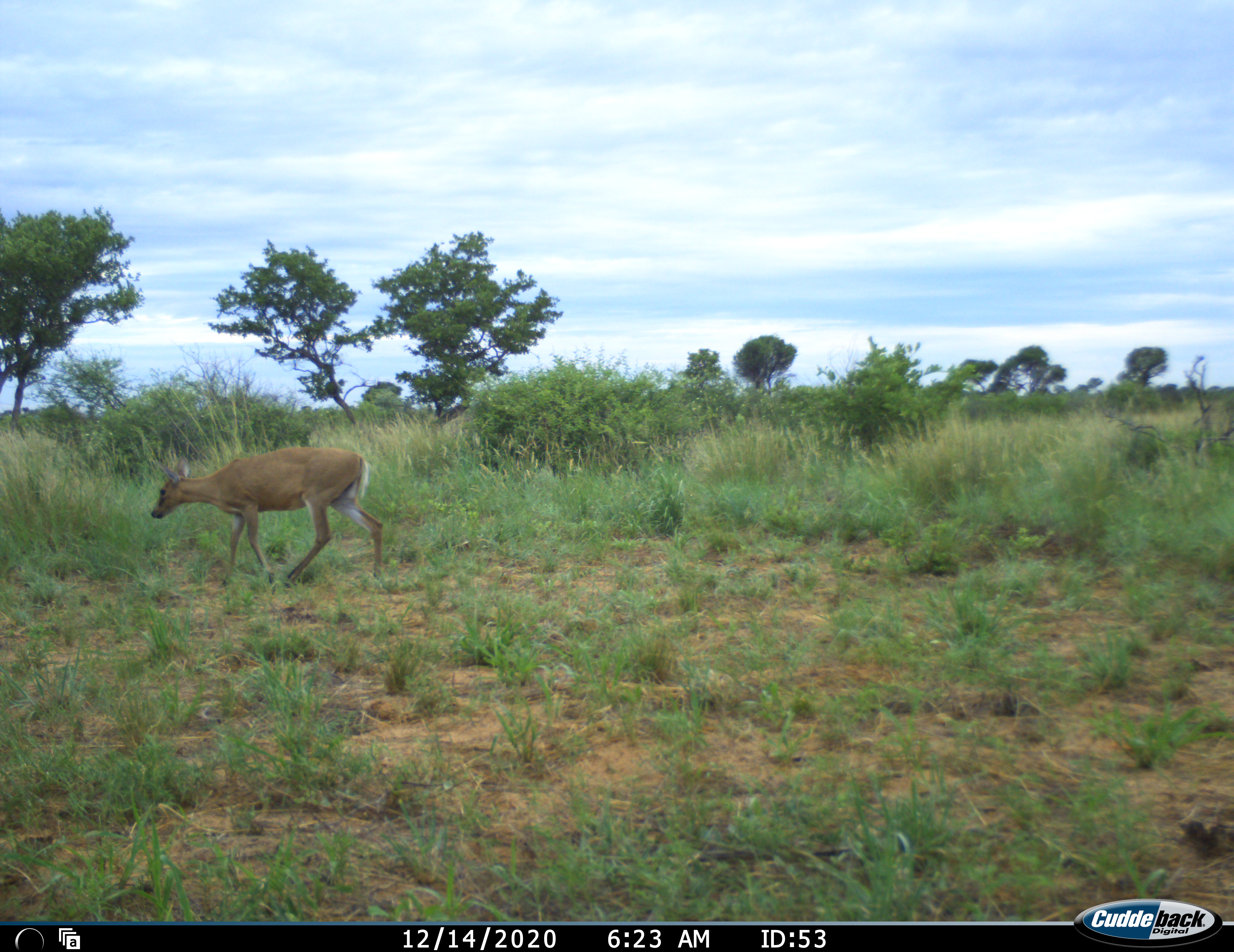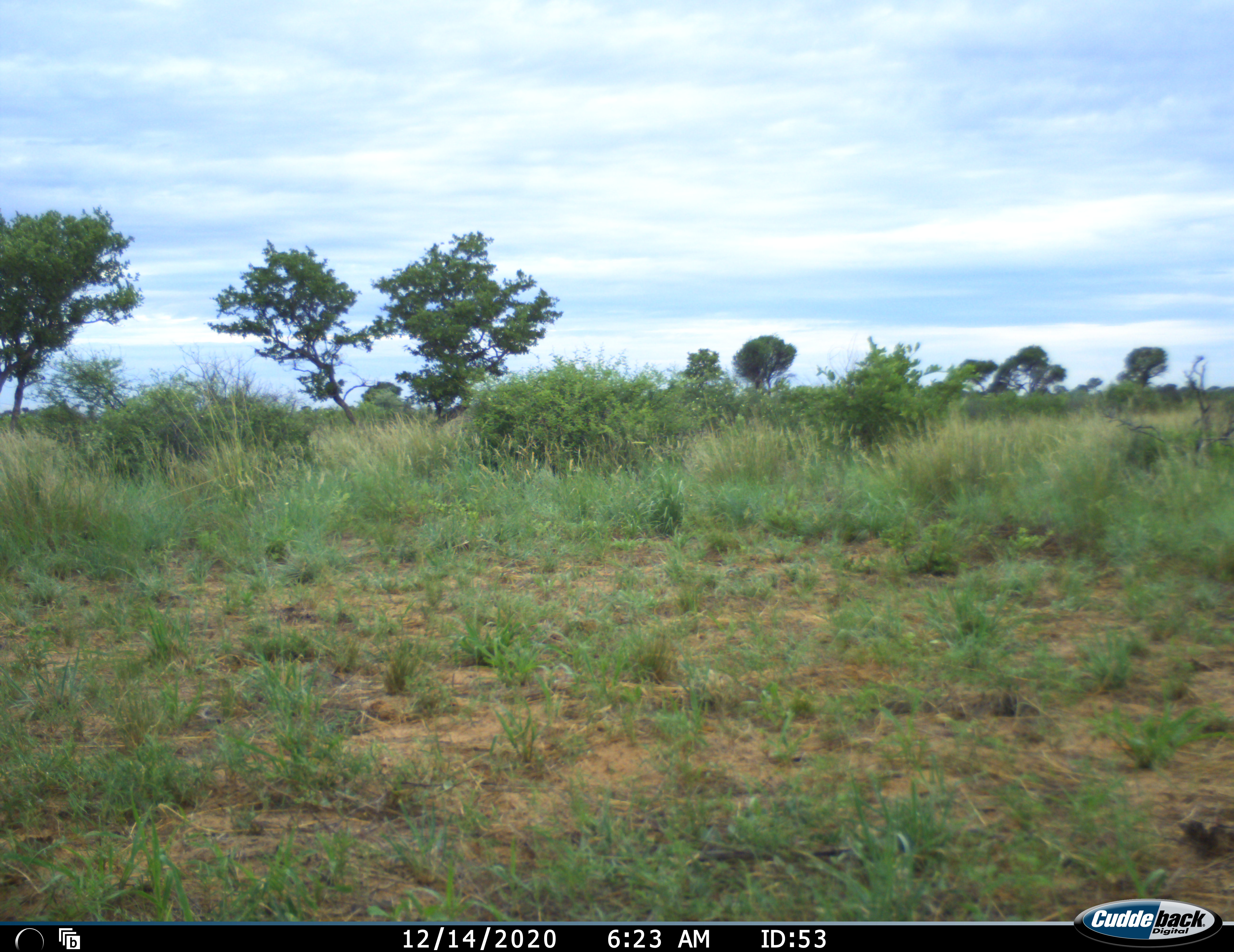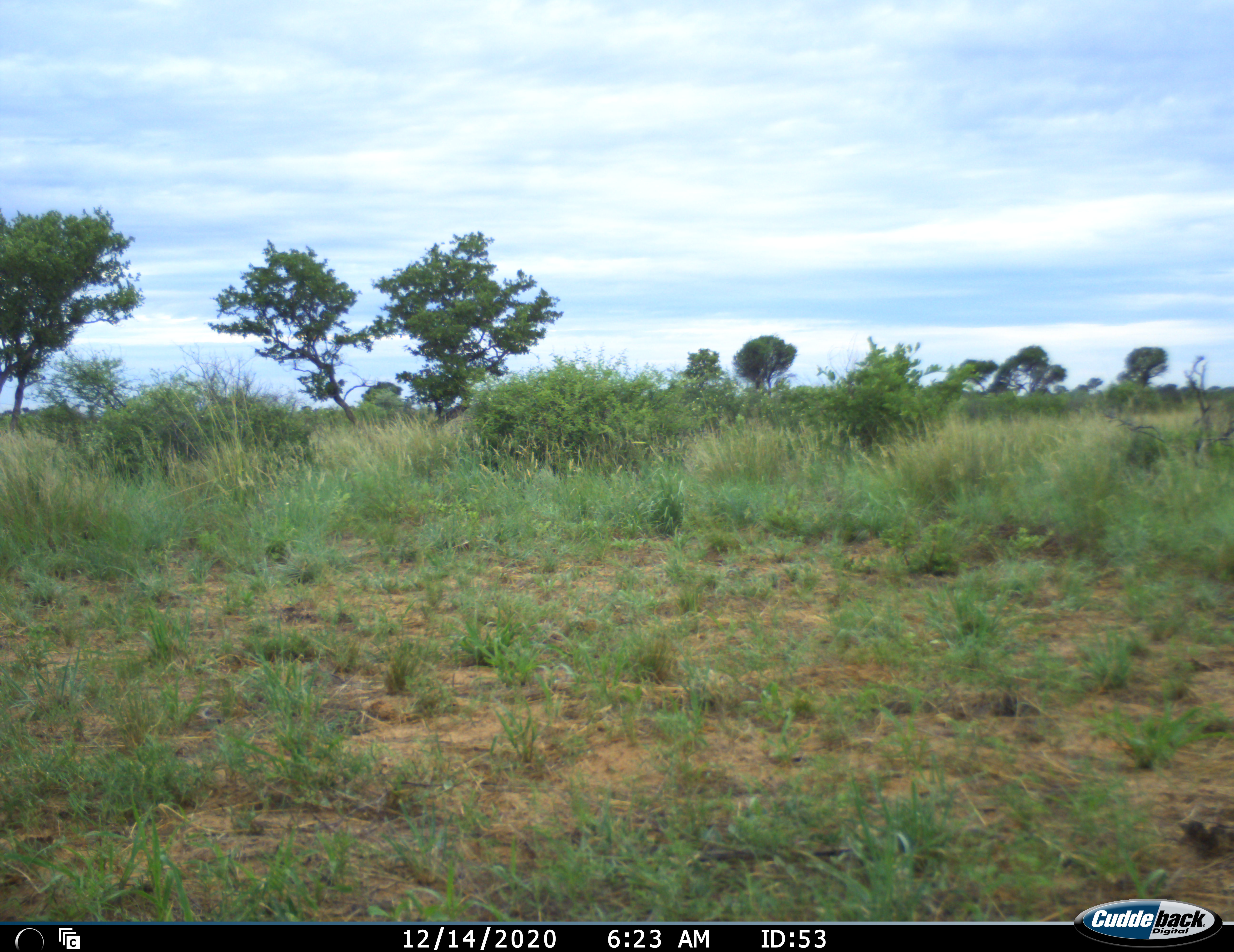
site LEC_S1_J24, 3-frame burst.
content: unidentified animal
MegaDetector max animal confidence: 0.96